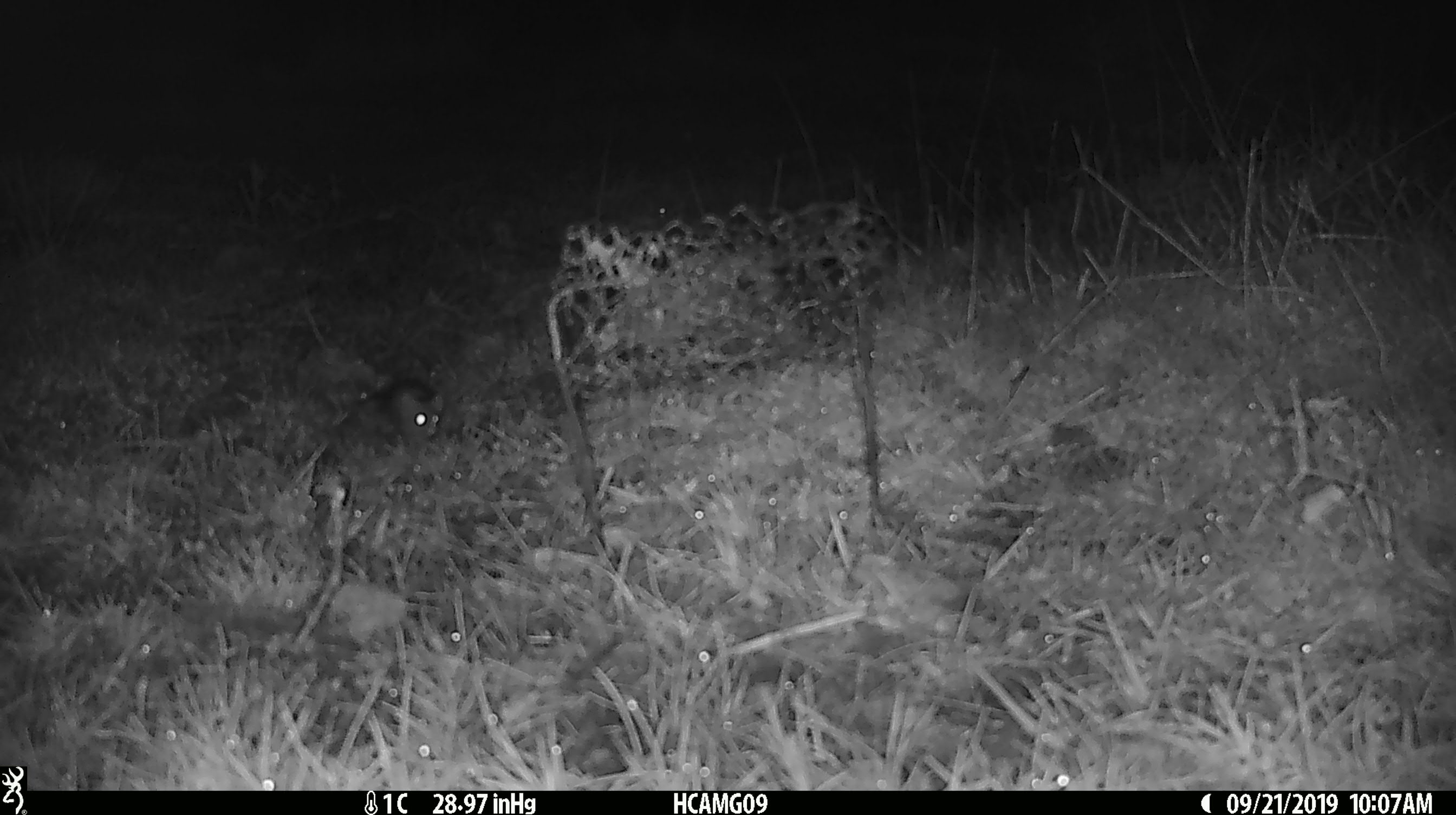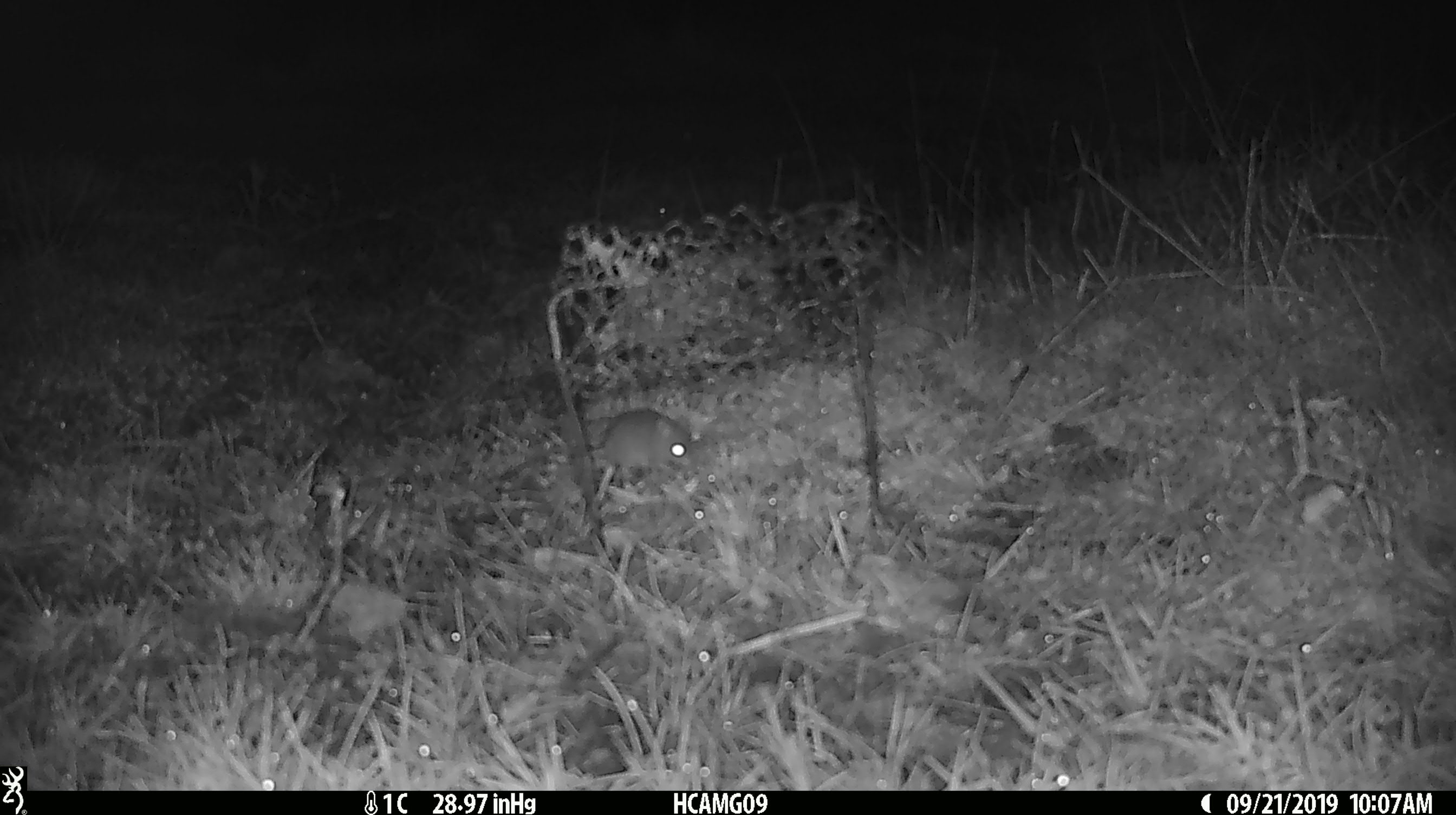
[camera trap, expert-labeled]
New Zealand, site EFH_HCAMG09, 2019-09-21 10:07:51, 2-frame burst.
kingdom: Animalia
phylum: Chordata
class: Mammalia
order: Rodentia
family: Muridae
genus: Mus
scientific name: Mus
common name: mouse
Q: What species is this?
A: Mouse (Mus).